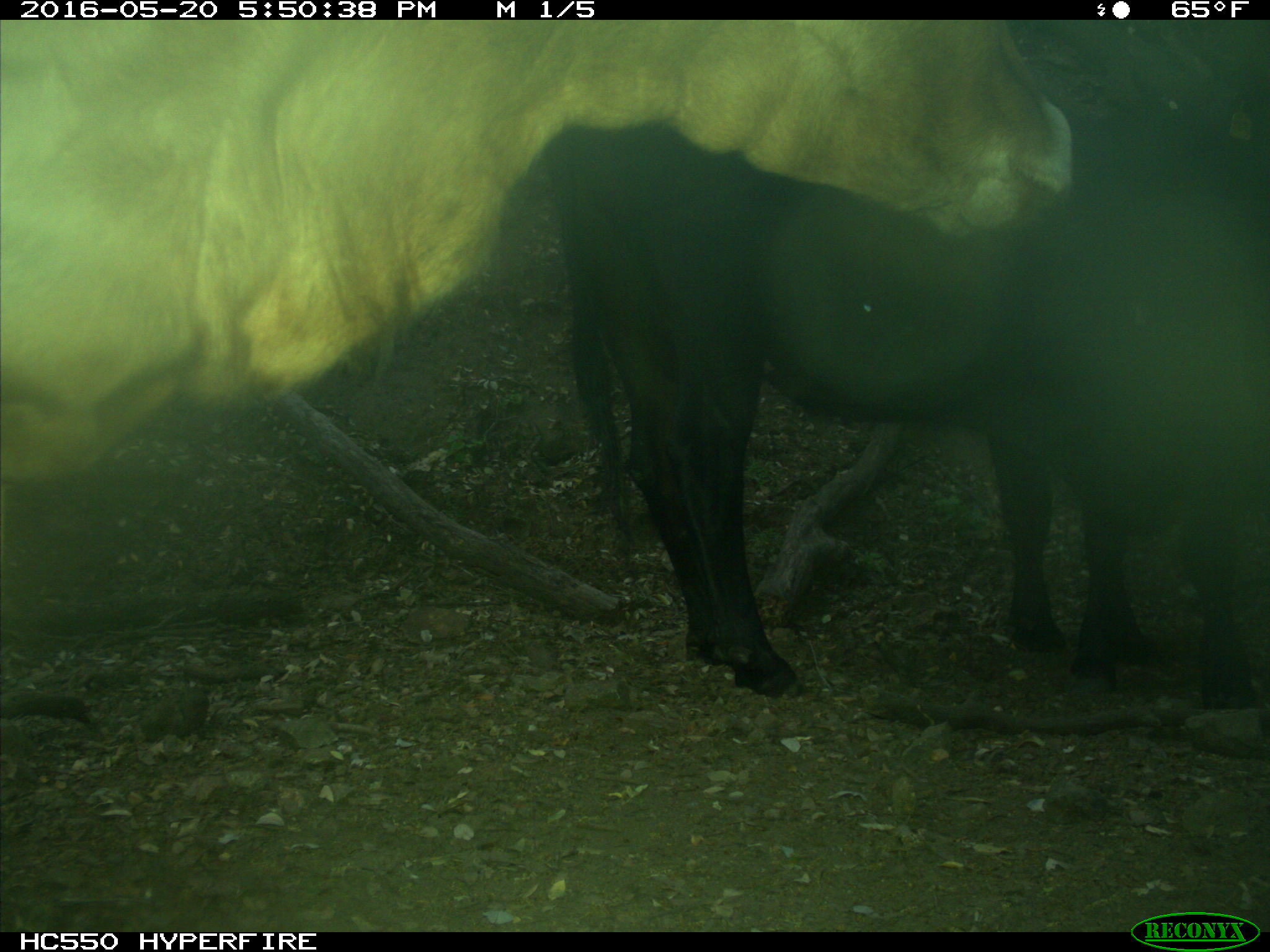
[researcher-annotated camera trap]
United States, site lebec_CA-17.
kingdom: Animalia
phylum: Chordata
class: Mammalia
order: Artiodactyla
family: Bovidae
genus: Bos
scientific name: Bos taurus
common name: domestic cow